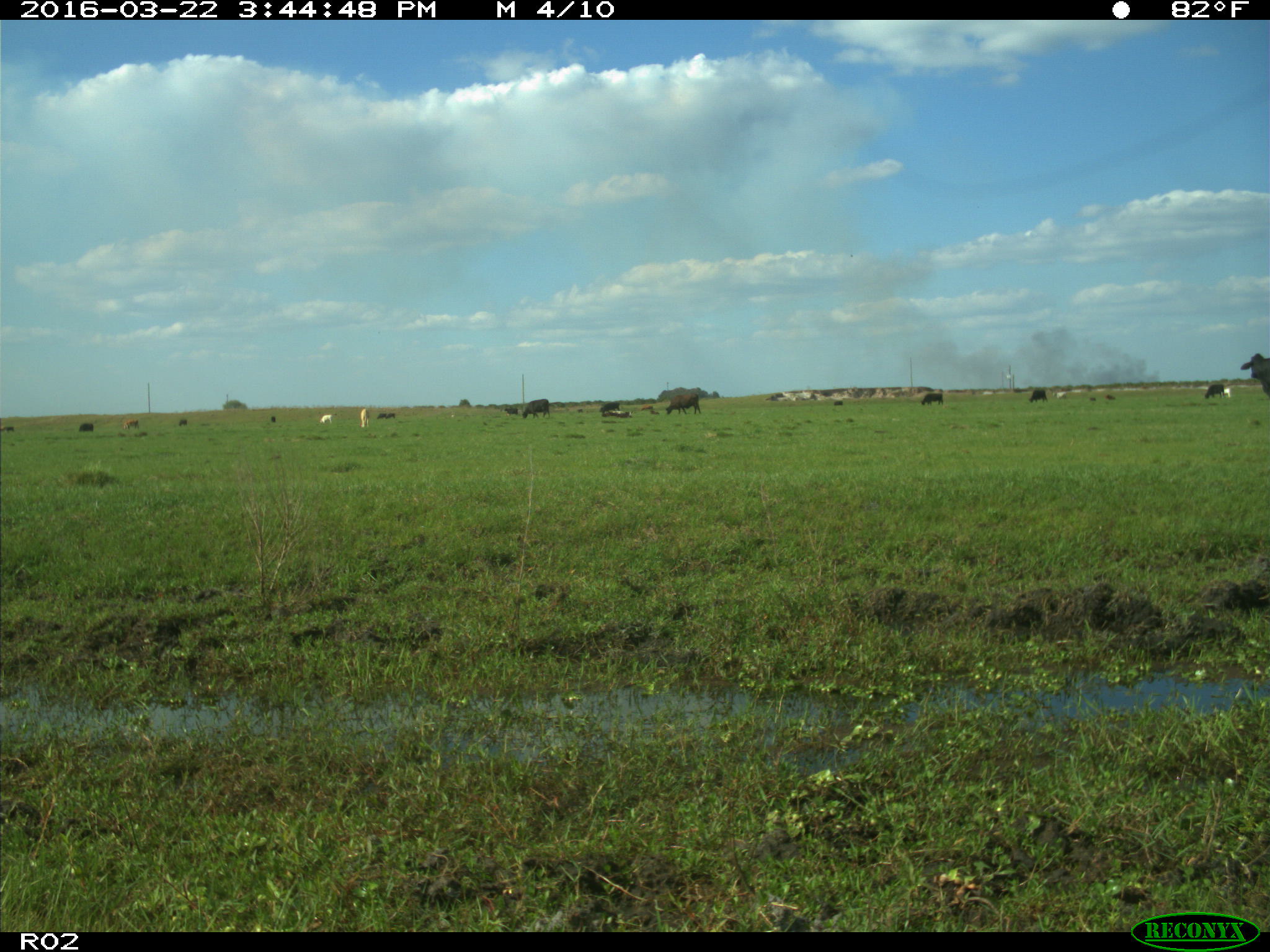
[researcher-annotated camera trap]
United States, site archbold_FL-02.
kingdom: Animalia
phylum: Chordata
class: Mammalia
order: Artiodactyla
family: Bovidae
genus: Bos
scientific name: Bos taurus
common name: domestic cow